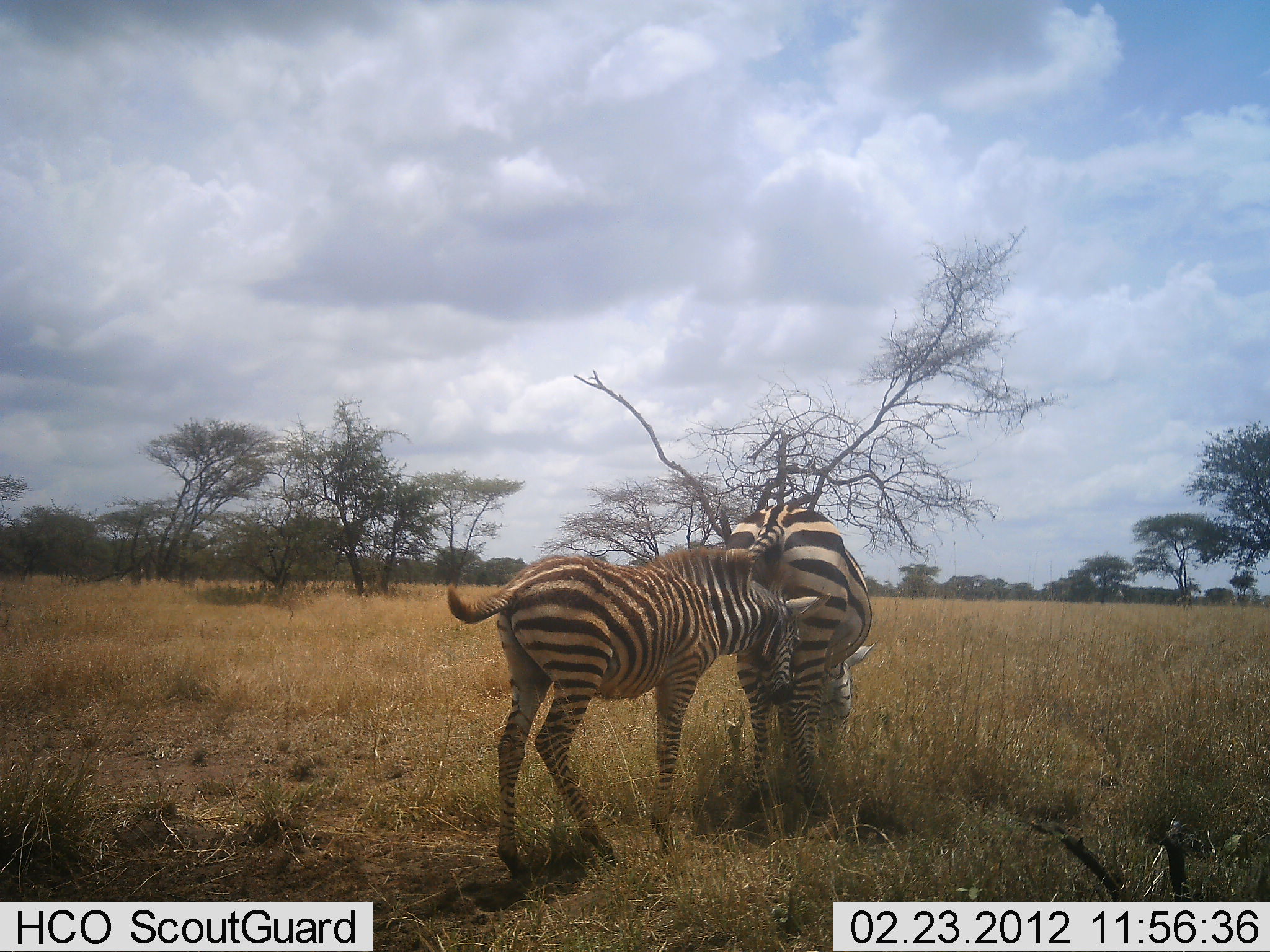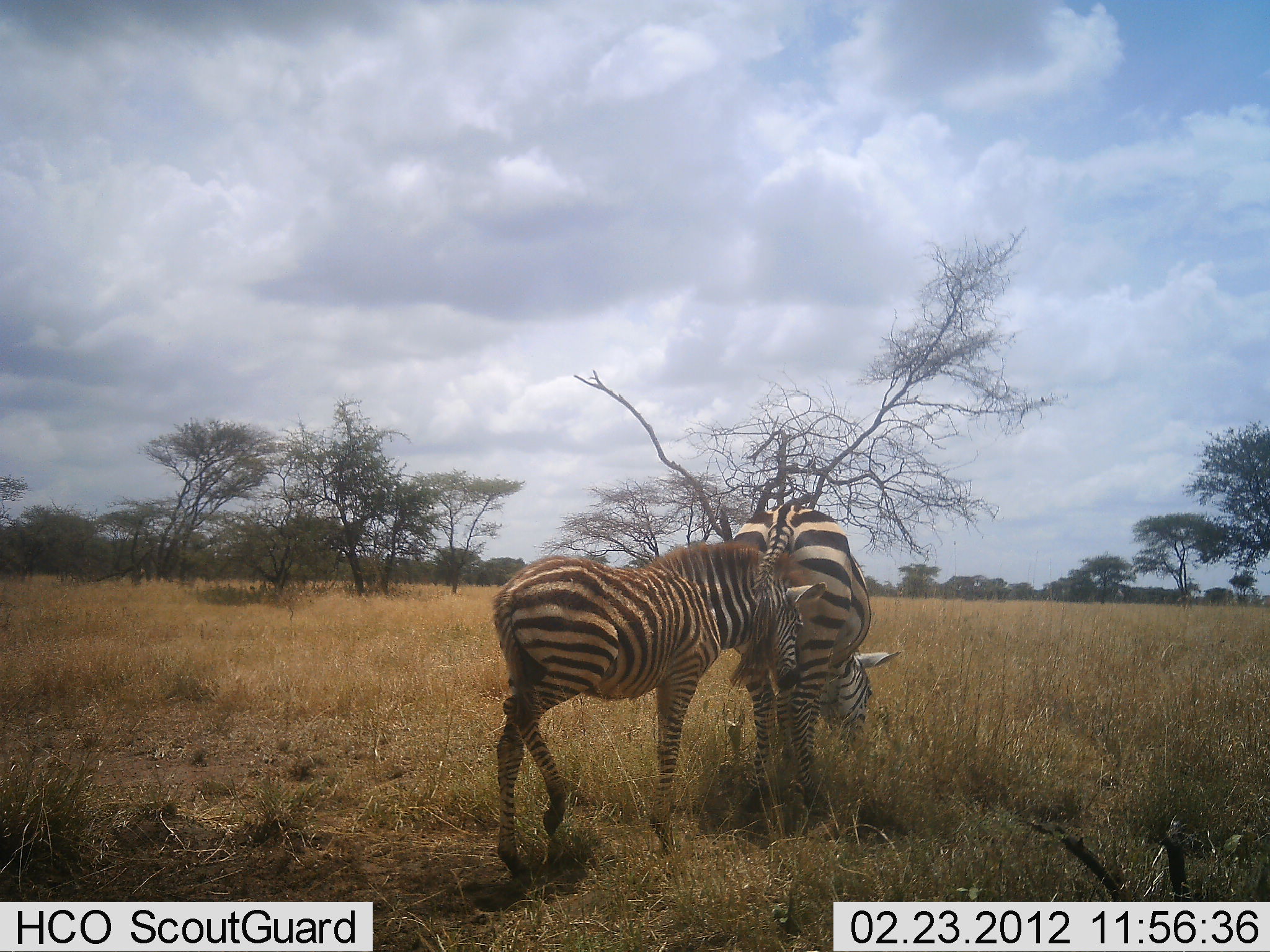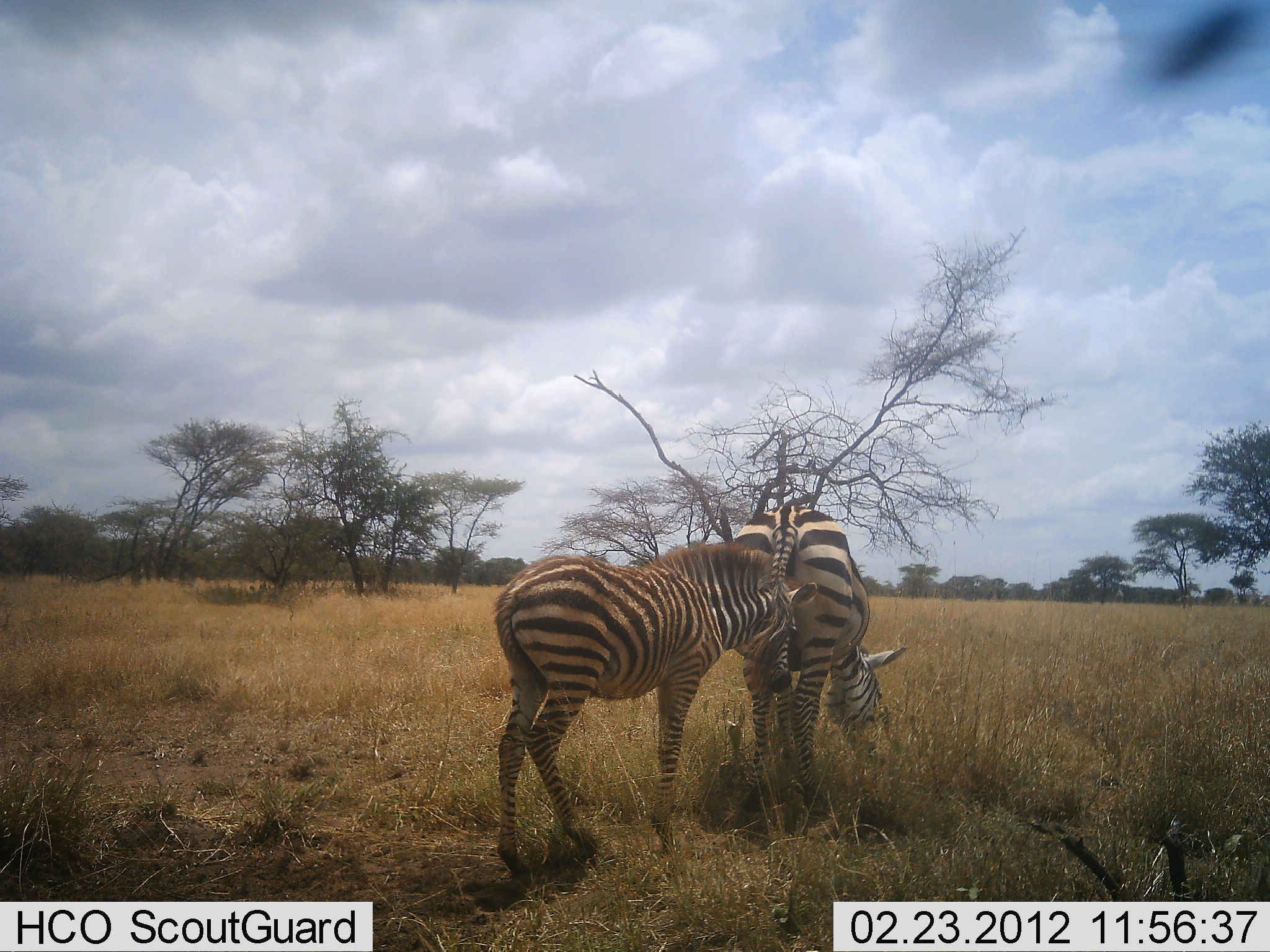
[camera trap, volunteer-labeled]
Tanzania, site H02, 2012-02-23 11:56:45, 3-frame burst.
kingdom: Animalia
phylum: Chordata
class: Mammalia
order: Perissodactyla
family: Equidae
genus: Equus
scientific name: Equus quagga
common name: plains zebra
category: zebra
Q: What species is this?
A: Zebra (plains zebra) (Equus quagga).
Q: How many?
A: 2.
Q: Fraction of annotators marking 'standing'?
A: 47%.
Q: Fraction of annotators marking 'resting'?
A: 0%.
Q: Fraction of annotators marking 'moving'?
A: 0%.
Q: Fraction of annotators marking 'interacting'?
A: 73%.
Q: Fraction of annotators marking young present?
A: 53%.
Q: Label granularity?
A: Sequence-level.